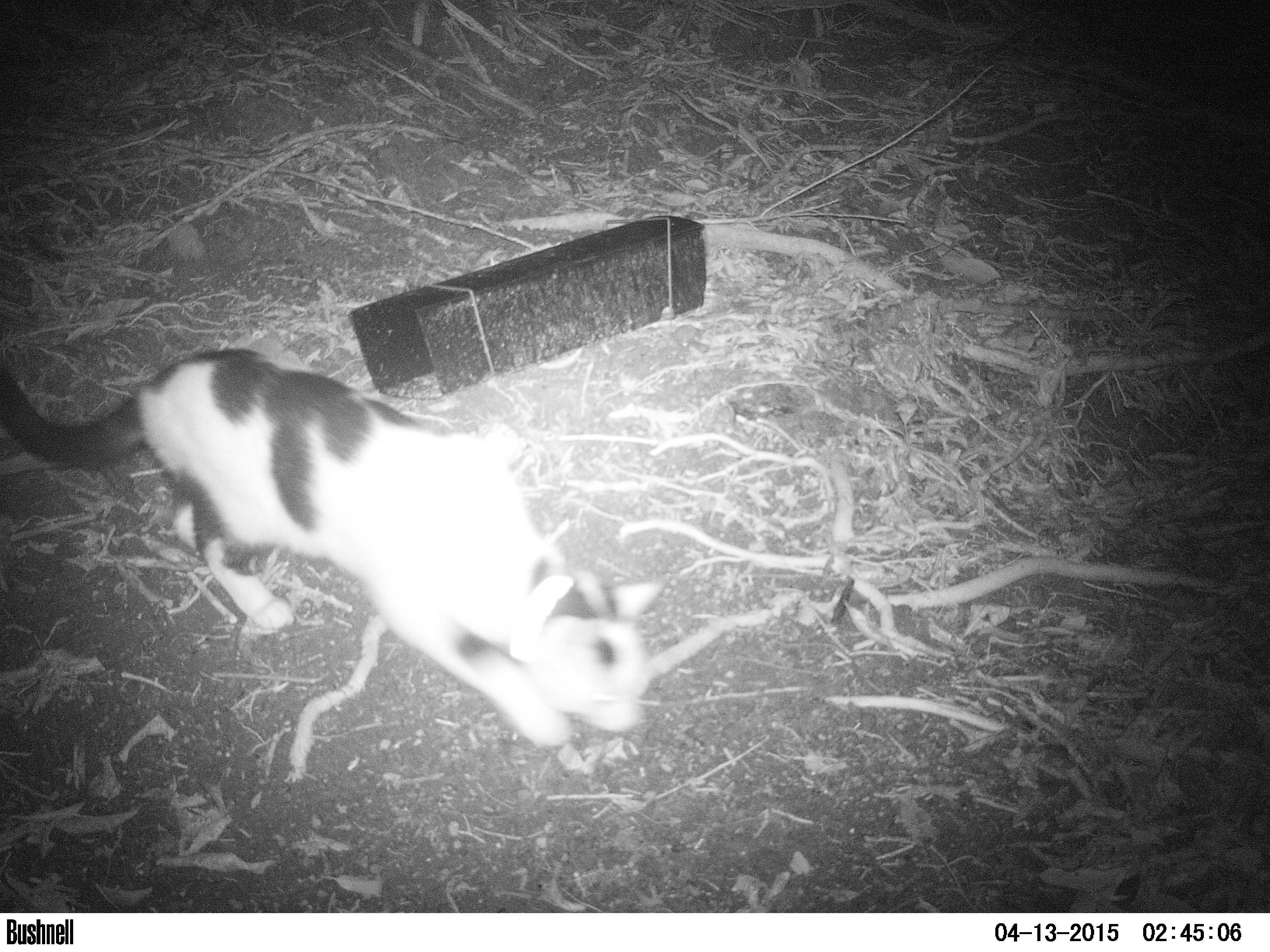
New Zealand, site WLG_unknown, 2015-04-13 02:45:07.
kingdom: Animalia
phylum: Chordata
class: Mammalia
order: Carnivora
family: Felidae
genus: Felis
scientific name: Felis catus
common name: domestic cat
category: cat